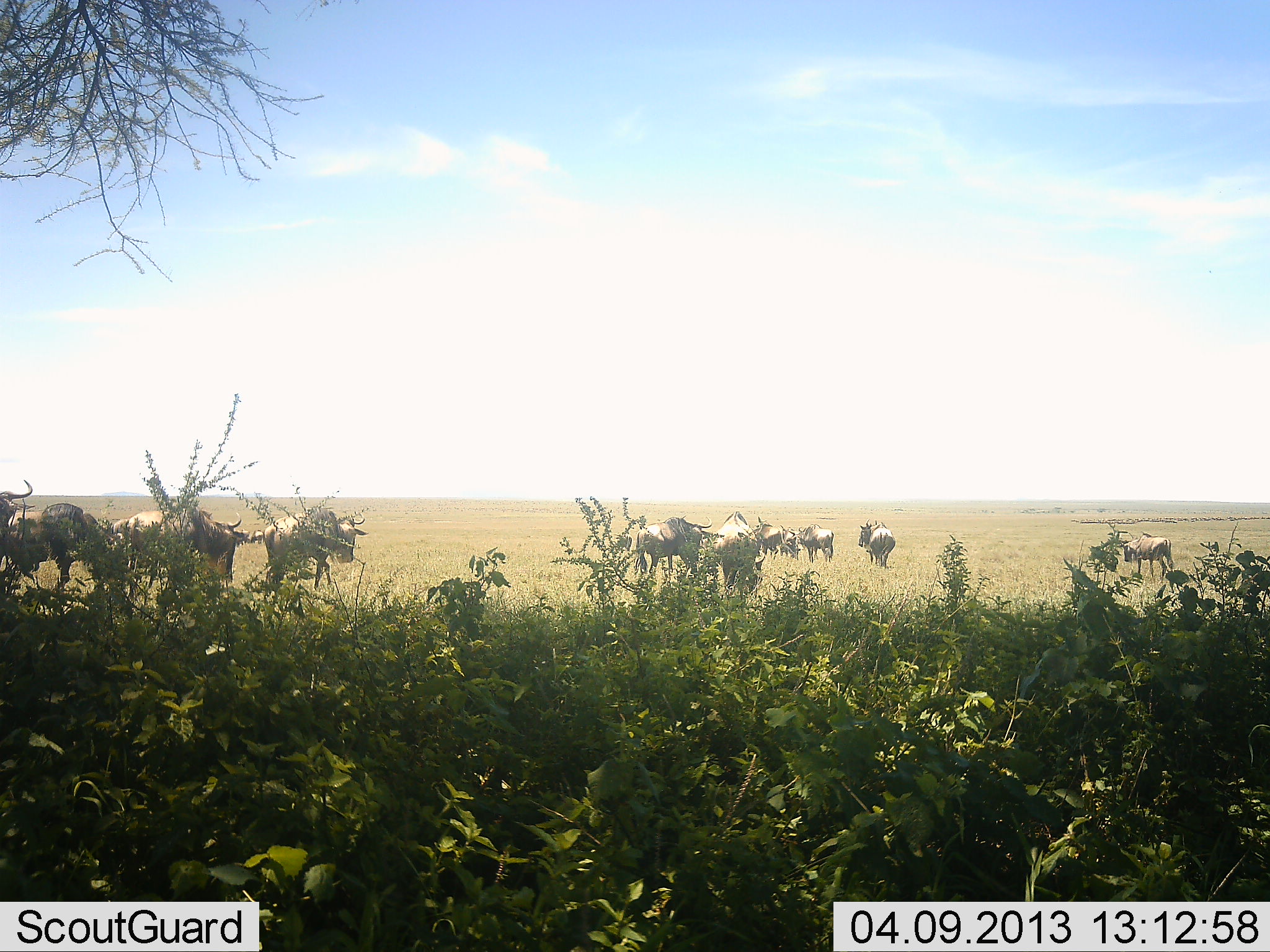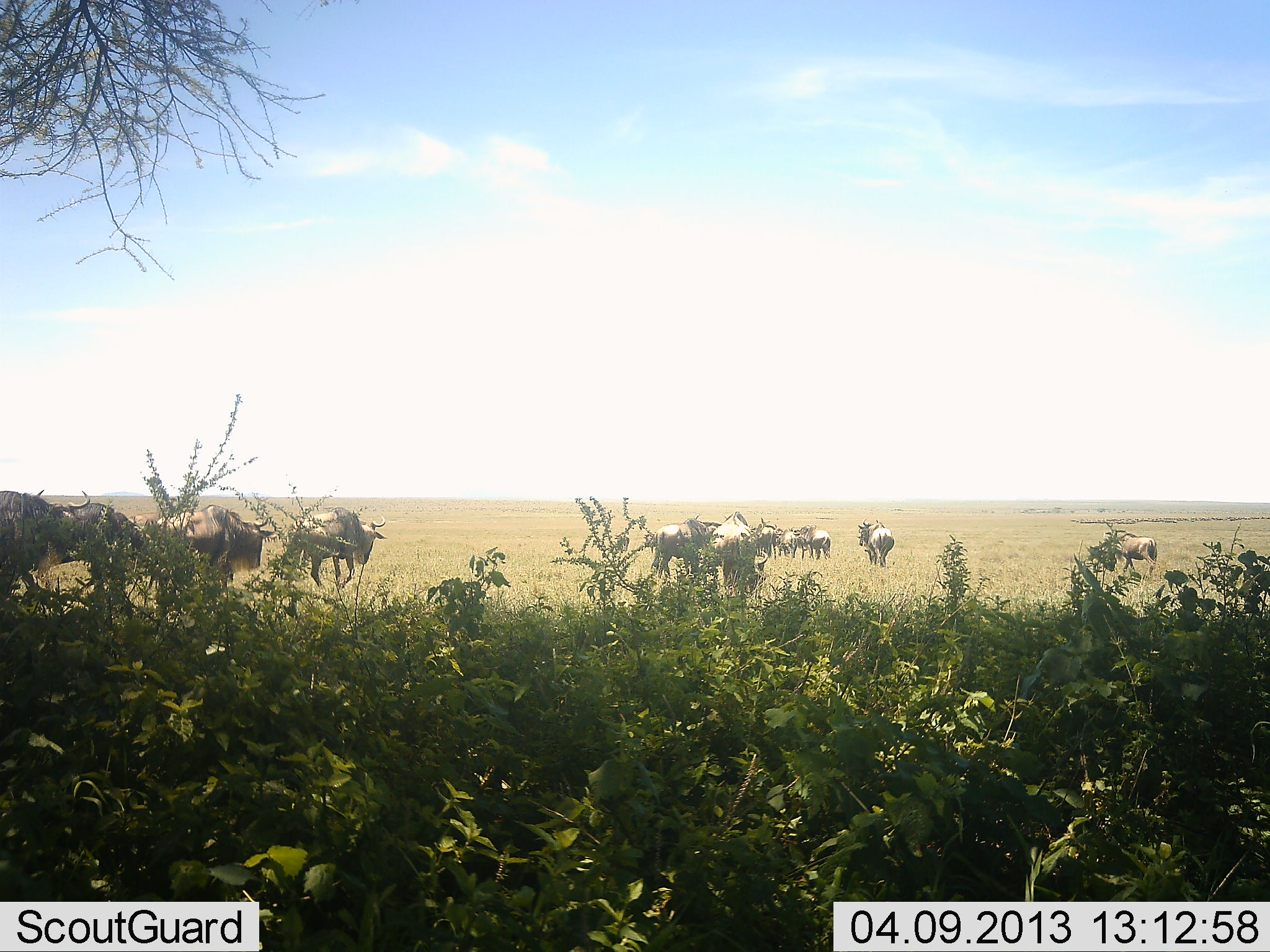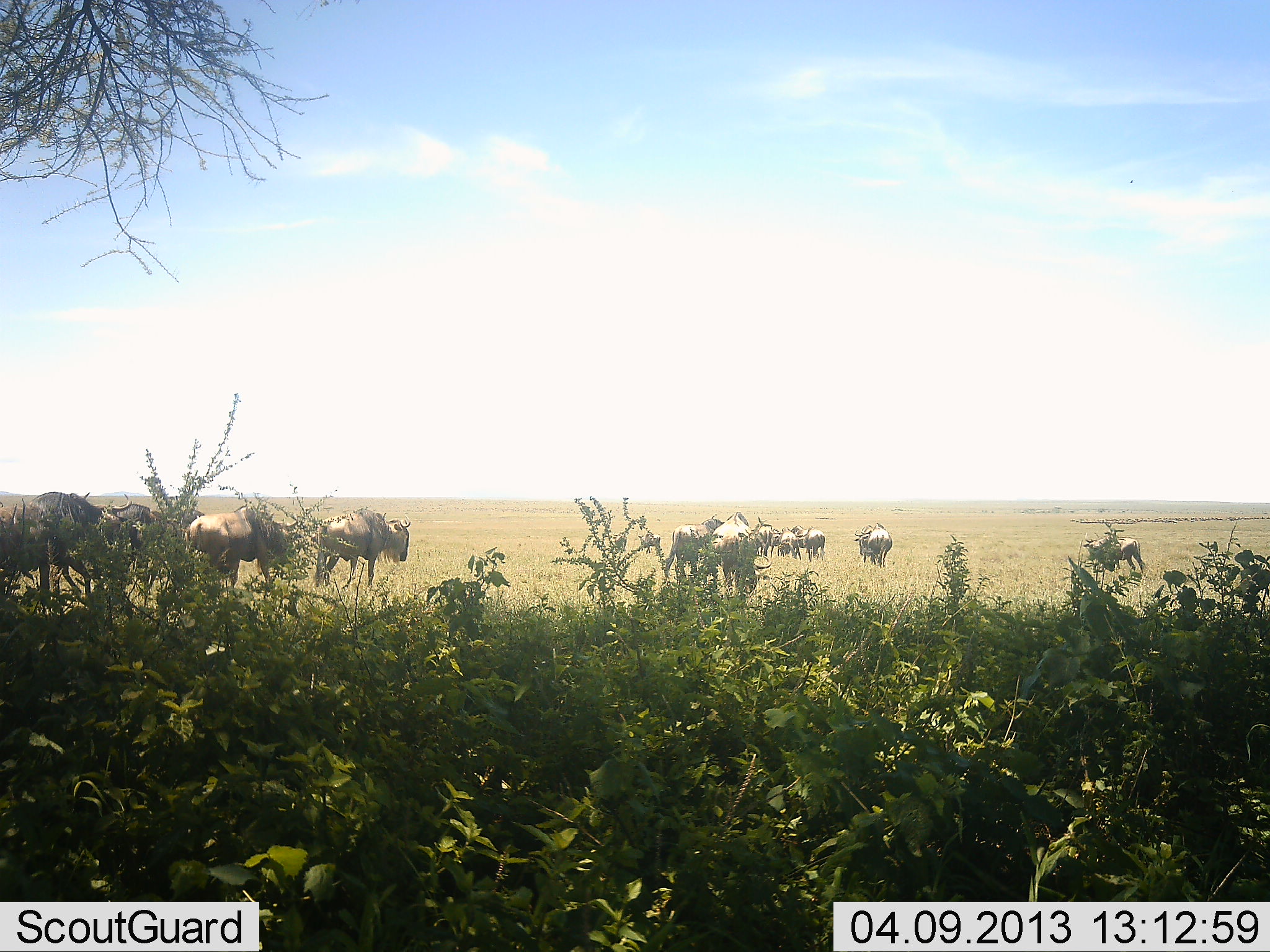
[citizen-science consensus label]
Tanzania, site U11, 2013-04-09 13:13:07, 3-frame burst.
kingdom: Animalia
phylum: Chordata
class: Mammalia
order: Artiodactyla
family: Bovidae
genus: Connochaetes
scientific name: Connochaetes taurinus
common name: blue wildebeest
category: wildebeest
Wildebeest (blue wildebeest) (Connochaetes taurinus), count 11-50. Behavior (volunteer vote fractions): standing 28%, resting 0%, moving 100%, interacting 0%. Young present (vote fraction): 0%. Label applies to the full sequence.